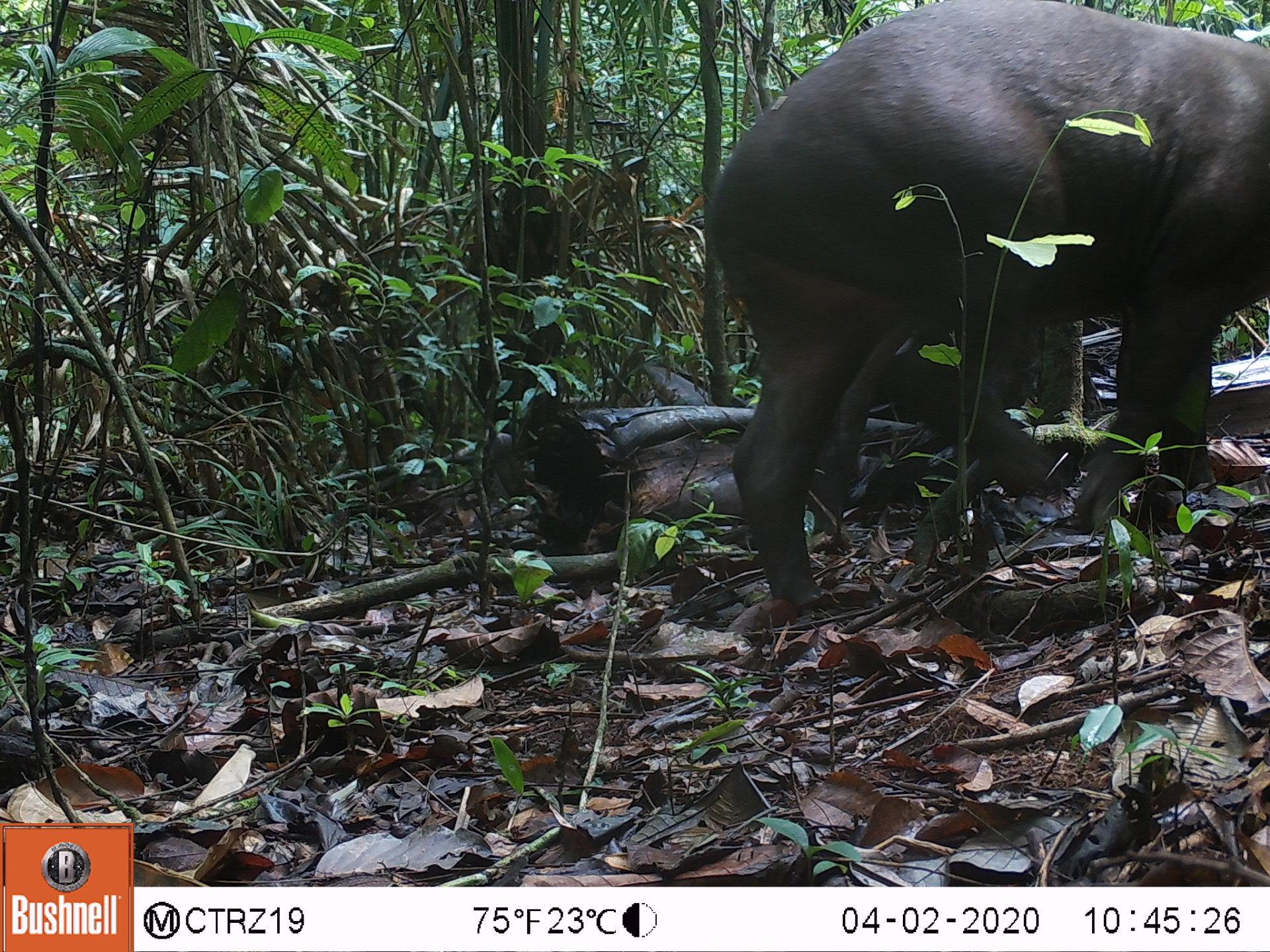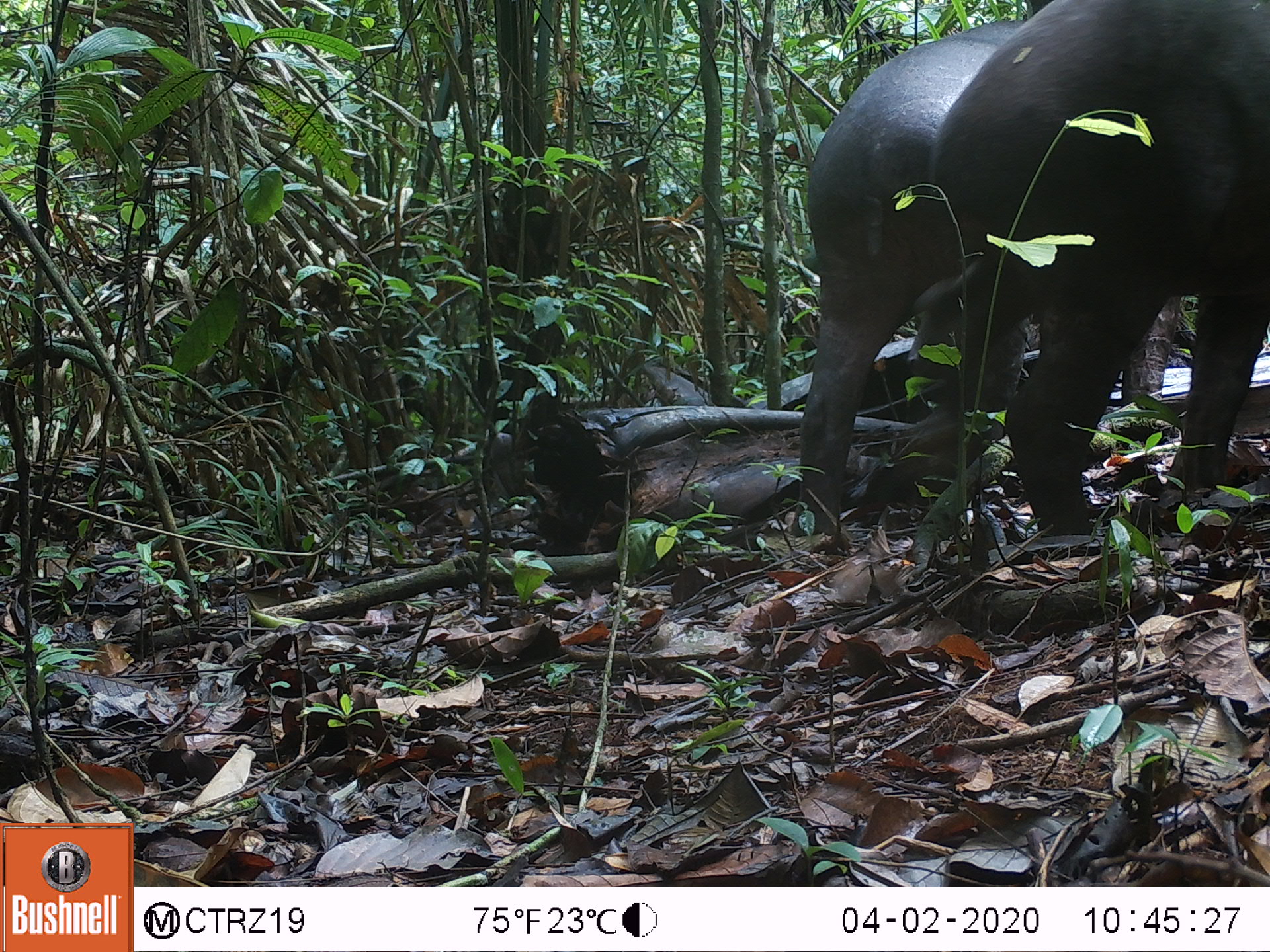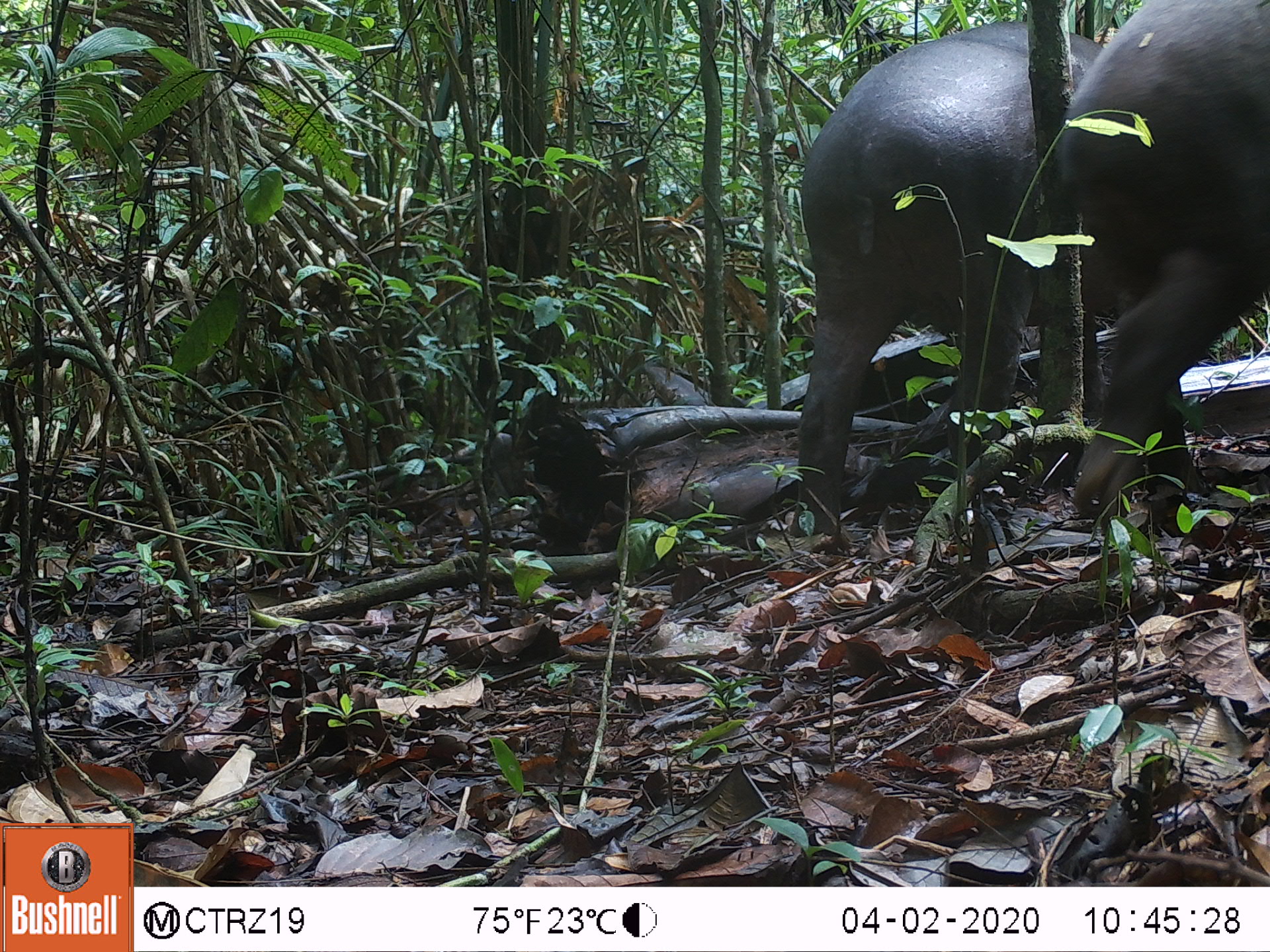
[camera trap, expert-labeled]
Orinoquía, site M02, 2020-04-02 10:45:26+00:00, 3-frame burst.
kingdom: Animalia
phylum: Chordata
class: Mammalia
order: Perissodactyla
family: Tapiridae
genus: Tapirus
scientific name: Tapirus terrestris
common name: lowland tapir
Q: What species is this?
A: Lowland tapir (Tapirus terrestris).